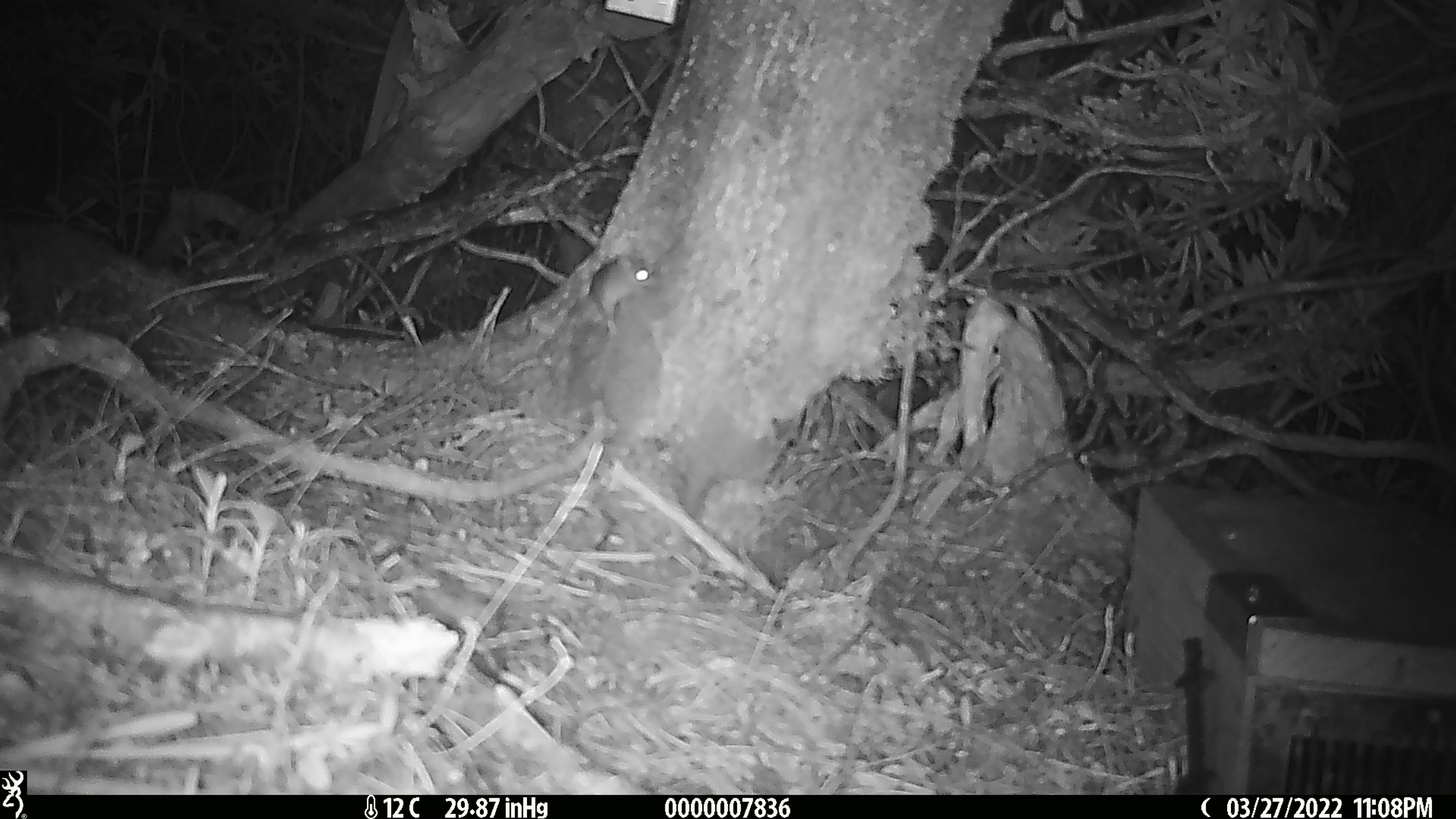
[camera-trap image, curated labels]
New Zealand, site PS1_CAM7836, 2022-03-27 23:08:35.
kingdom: Animalia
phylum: Chordata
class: Mammalia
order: Rodentia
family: Muridae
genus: Mus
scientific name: Mus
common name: mouse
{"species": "mouse (Mus)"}